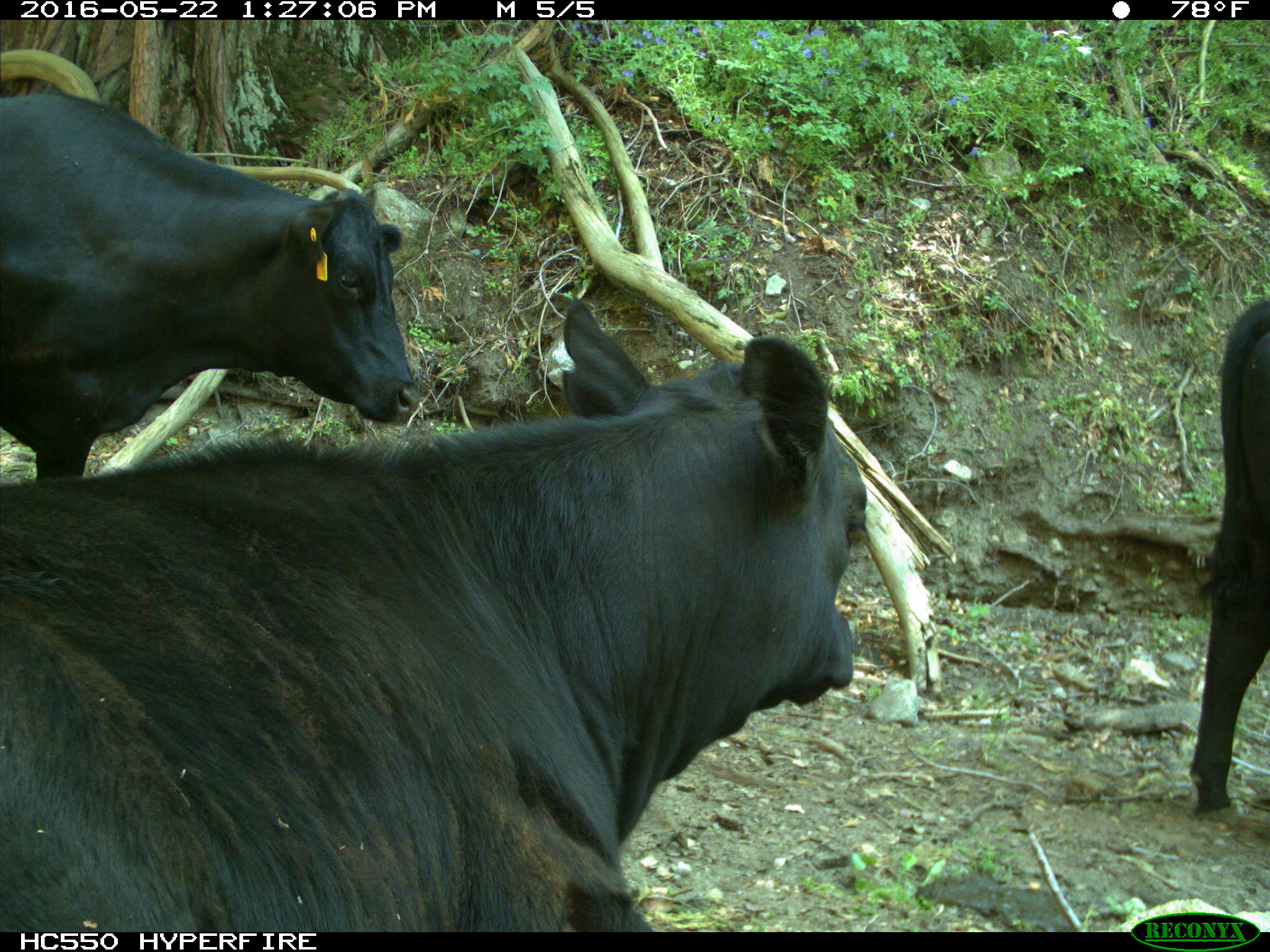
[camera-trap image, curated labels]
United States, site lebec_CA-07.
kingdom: Animalia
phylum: Chordata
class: Mammalia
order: Artiodactyla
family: Bovidae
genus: Bos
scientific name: Bos taurus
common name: domestic cow